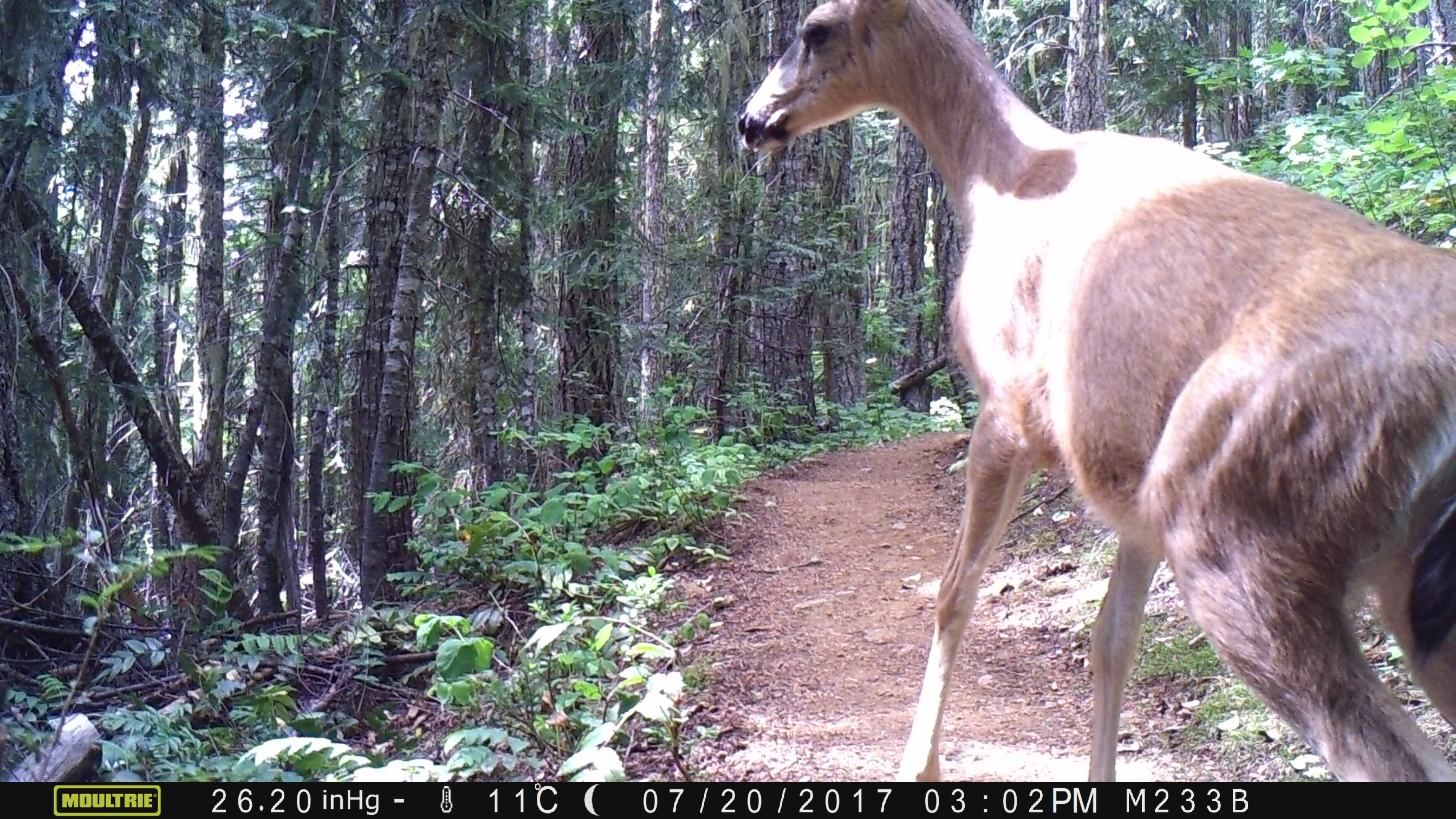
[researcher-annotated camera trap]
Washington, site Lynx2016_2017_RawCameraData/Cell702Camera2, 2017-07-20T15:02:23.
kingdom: Animalia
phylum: Chordata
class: Mammalia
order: Artiodactyla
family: Cervidae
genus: Odocoileus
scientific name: Odocoileus hemionus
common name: mule deer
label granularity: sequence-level